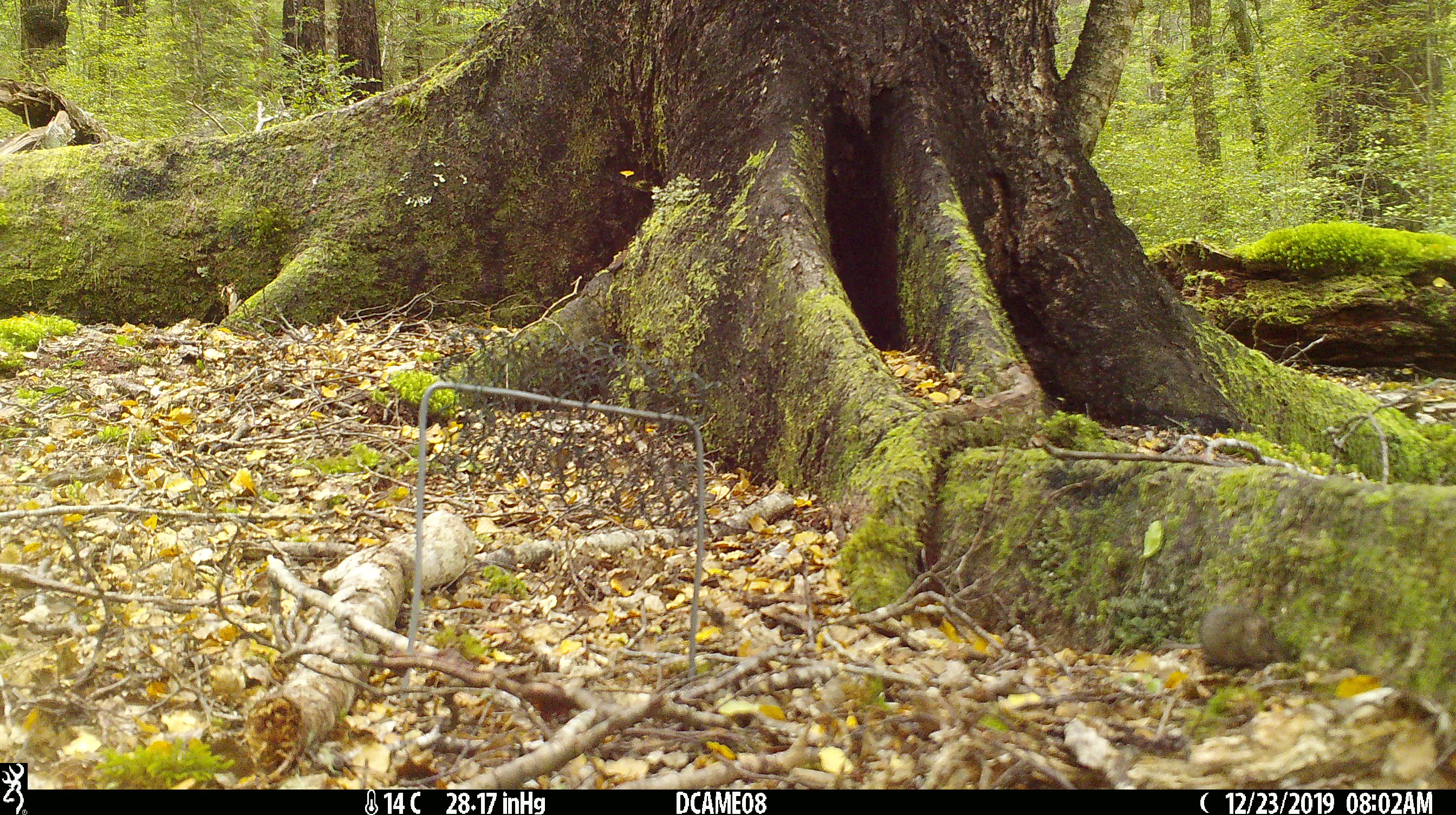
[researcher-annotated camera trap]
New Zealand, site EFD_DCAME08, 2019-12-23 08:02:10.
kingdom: Animalia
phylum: Chordata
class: Mammalia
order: Rodentia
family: Muridae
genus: Mus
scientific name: Mus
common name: mouse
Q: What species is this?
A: Mouse (Mus).